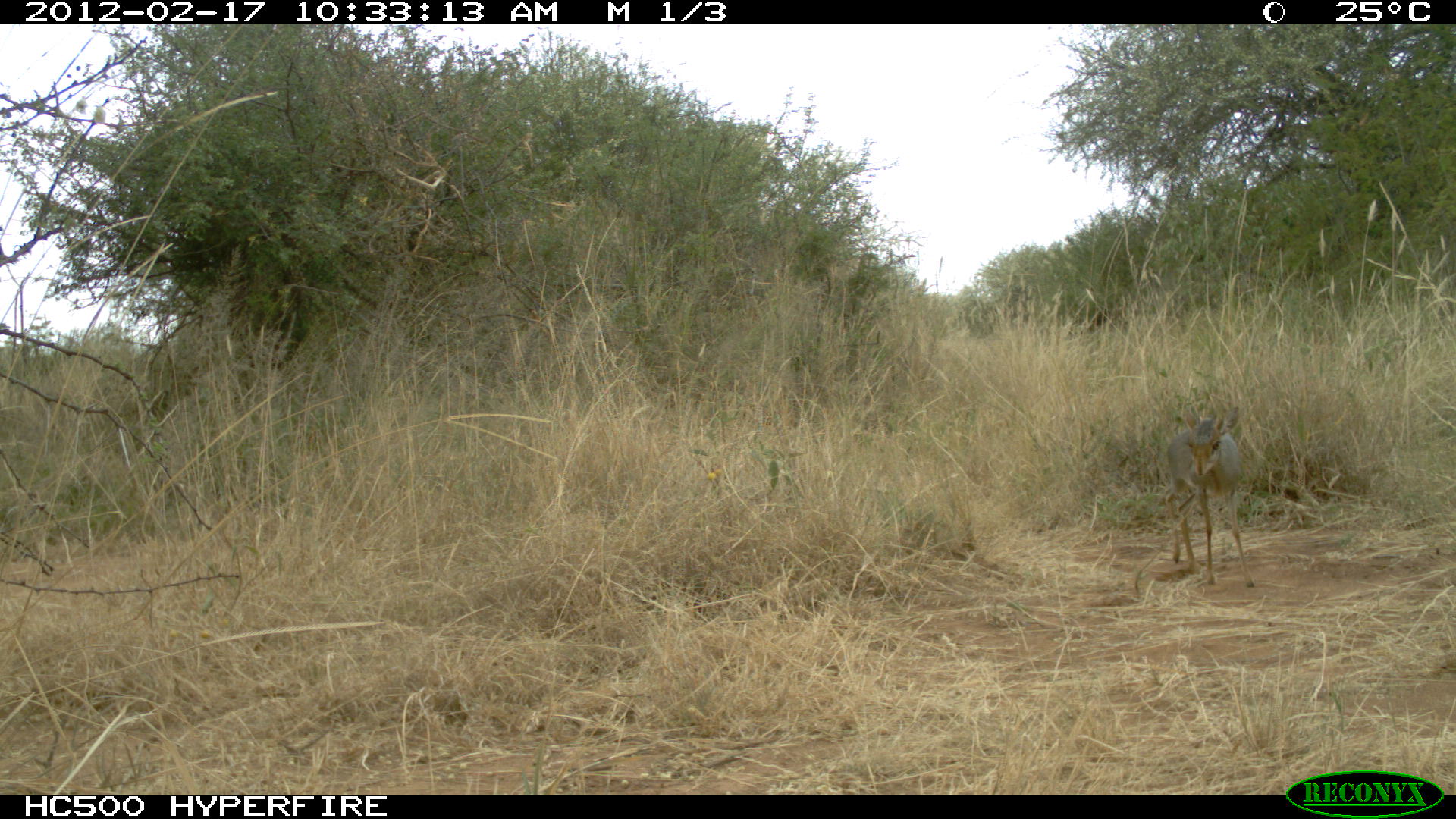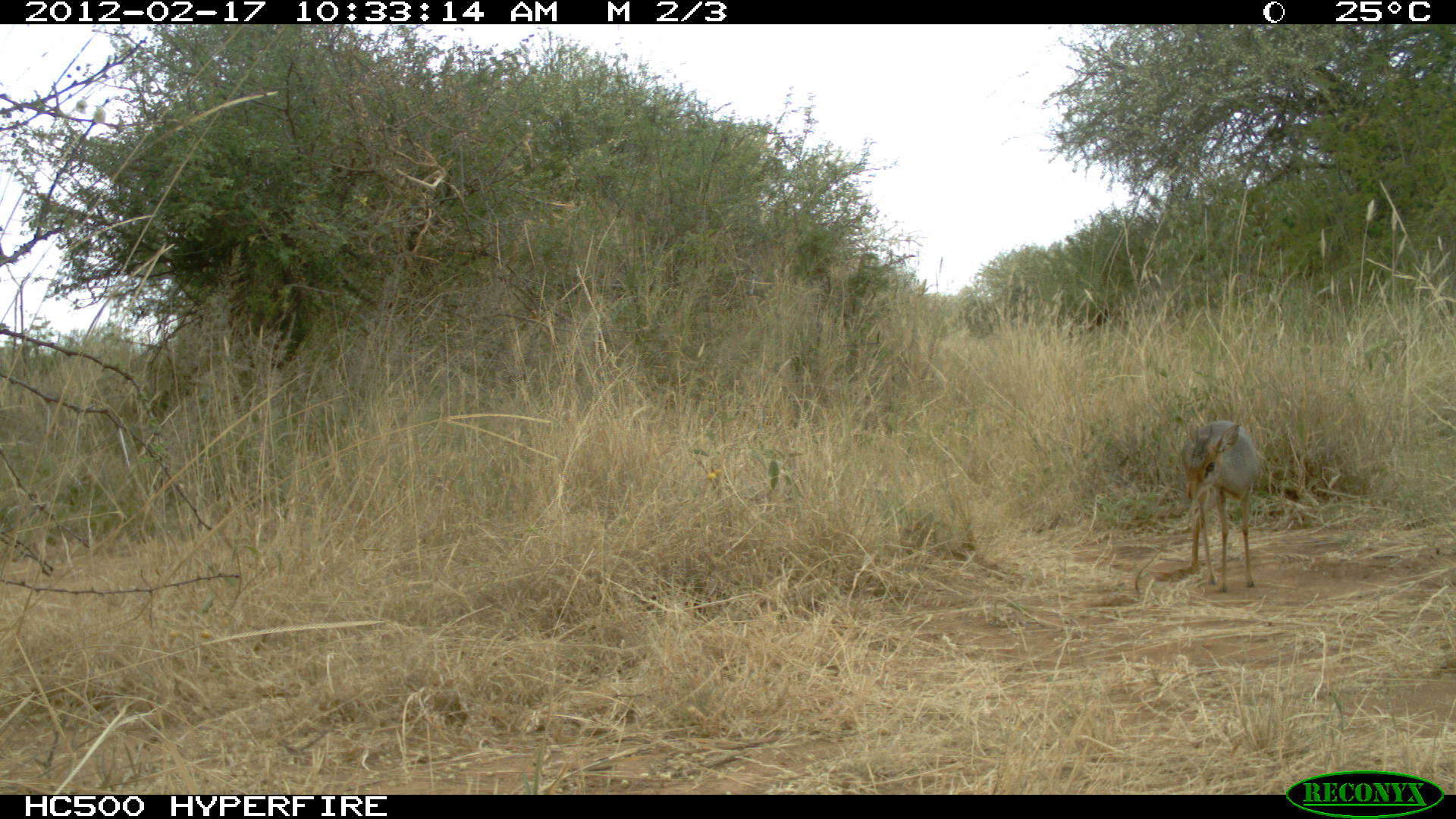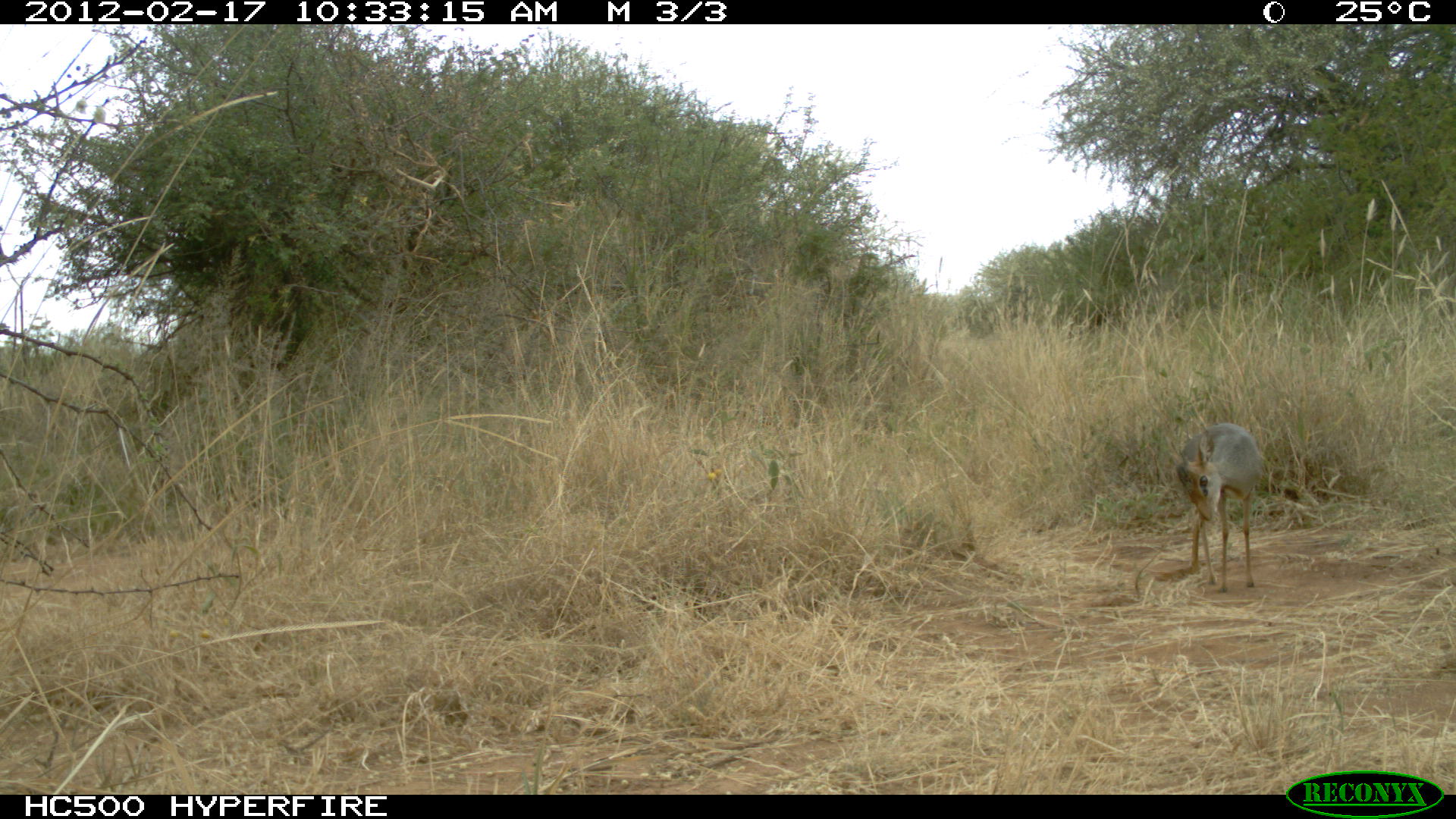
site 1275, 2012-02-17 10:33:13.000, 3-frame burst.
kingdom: Animalia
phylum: Chordata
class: Mammalia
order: Artiodactyla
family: Bovidae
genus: Madoqua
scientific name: Madoqua guentheri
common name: günther's dik-dik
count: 1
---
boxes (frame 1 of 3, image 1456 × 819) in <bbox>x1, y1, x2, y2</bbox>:
madoqua guentheri: <bbox>1163, 404, 1254, 587</bbox>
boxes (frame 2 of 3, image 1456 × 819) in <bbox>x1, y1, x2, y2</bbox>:
madoqua guentheri: <bbox>1177, 419, 1262, 592</bbox>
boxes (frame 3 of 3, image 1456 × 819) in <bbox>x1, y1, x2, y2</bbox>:
madoqua guentheri: <bbox>1165, 420, 1263, 596</bbox>